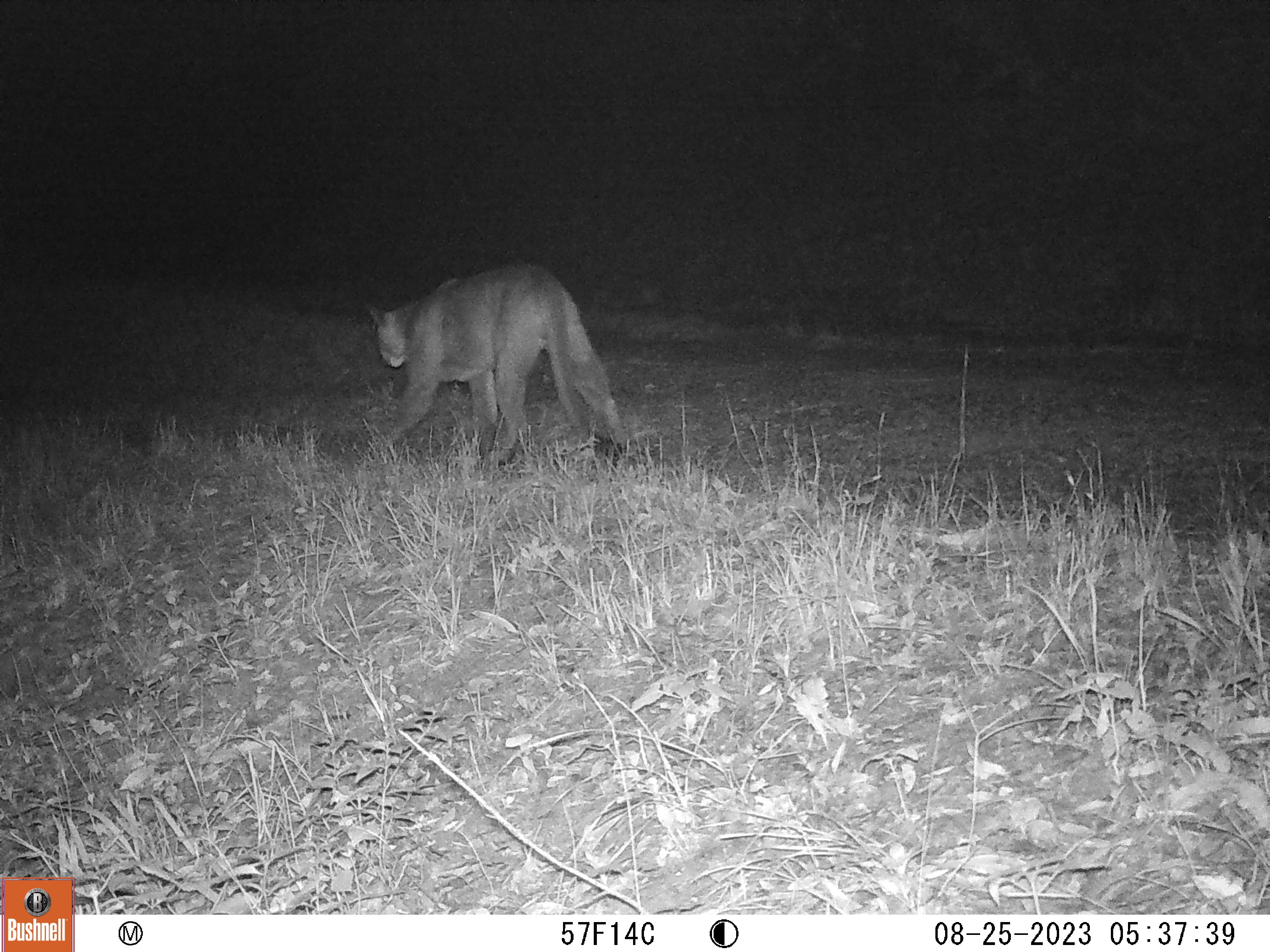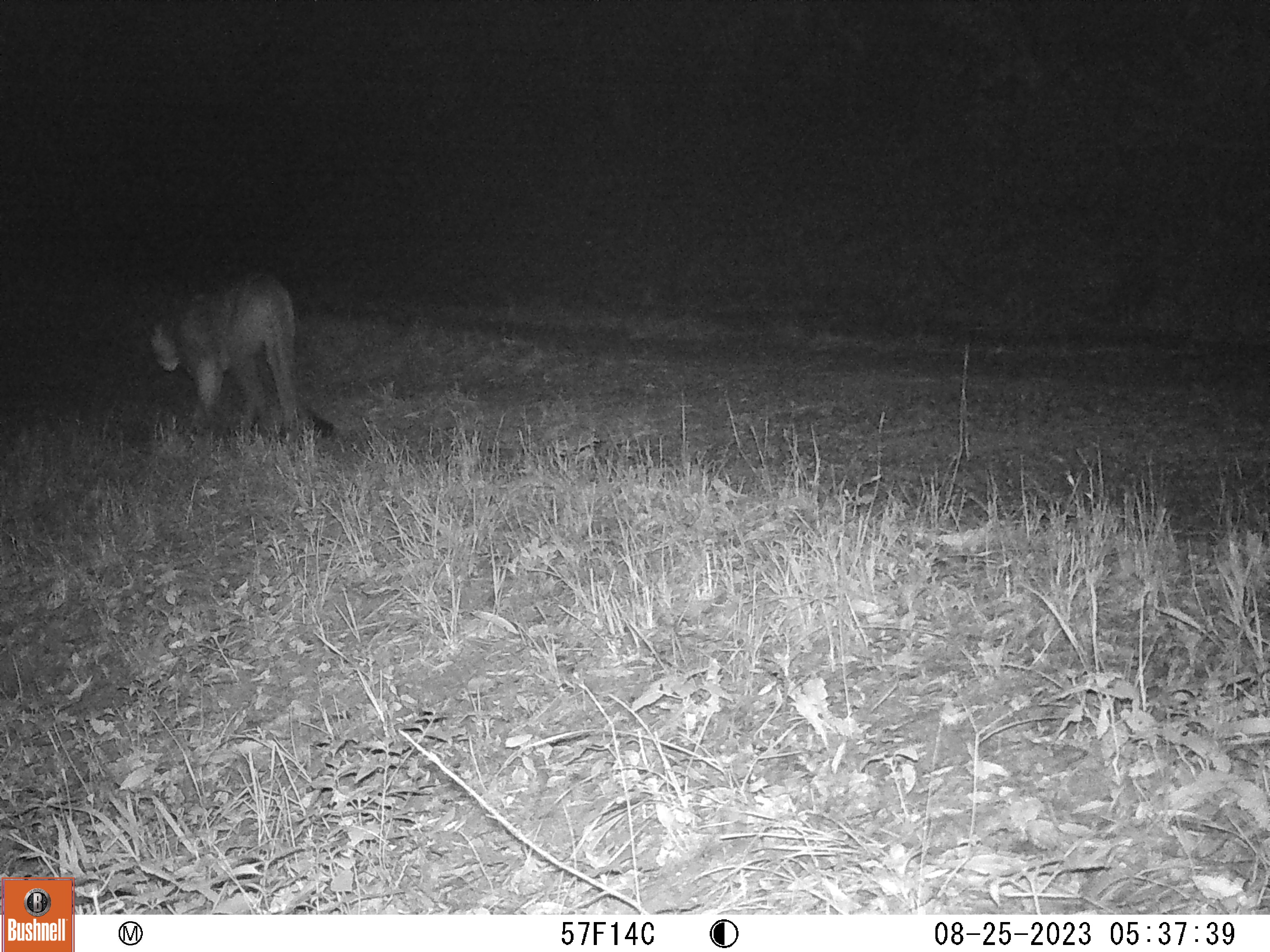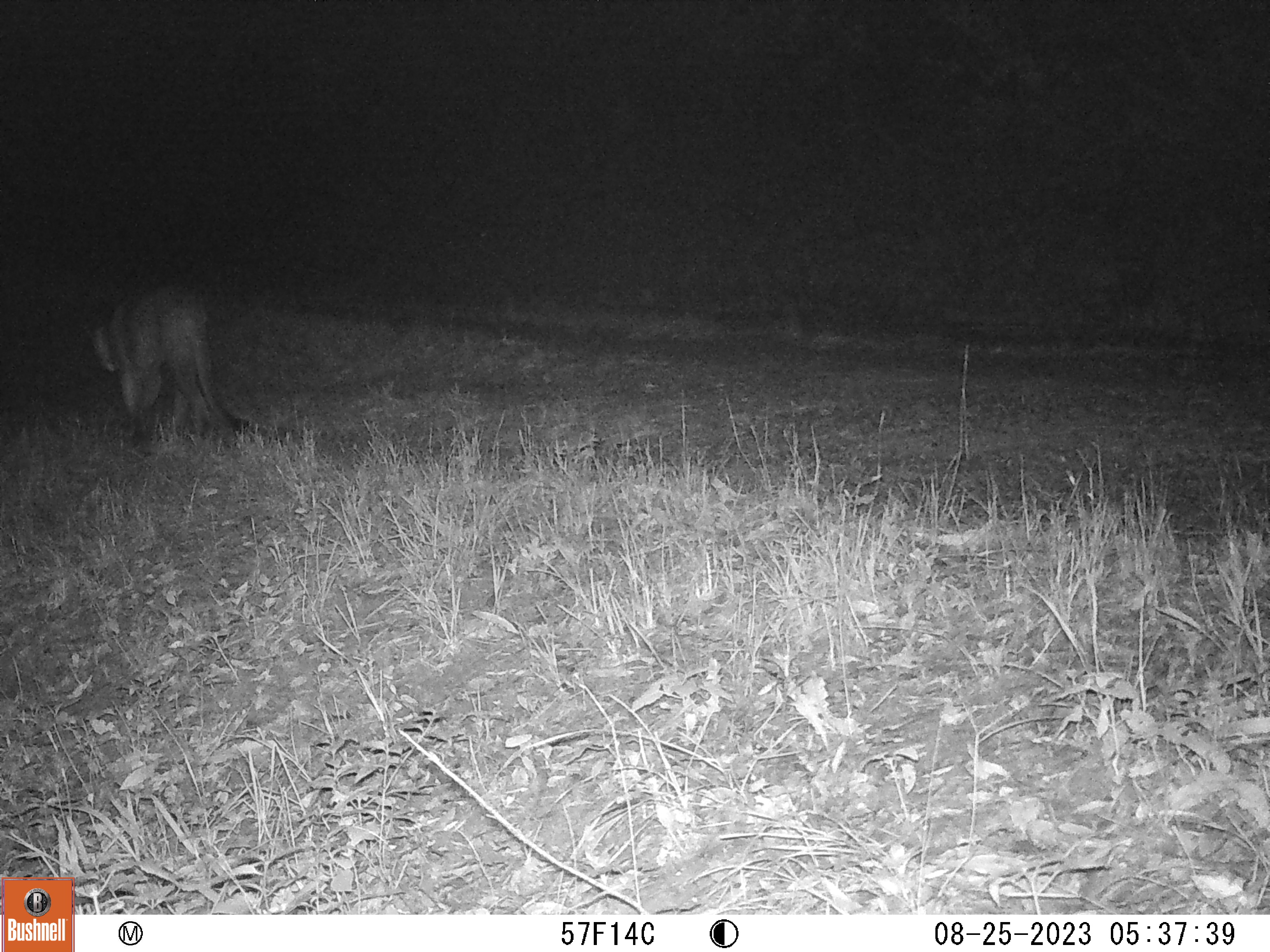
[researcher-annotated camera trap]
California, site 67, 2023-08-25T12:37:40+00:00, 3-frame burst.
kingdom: Animalia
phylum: Chordata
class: Mammalia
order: Carnivora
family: Felidae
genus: Puma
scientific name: Puma concolor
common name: puma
Puma (Puma concolor).